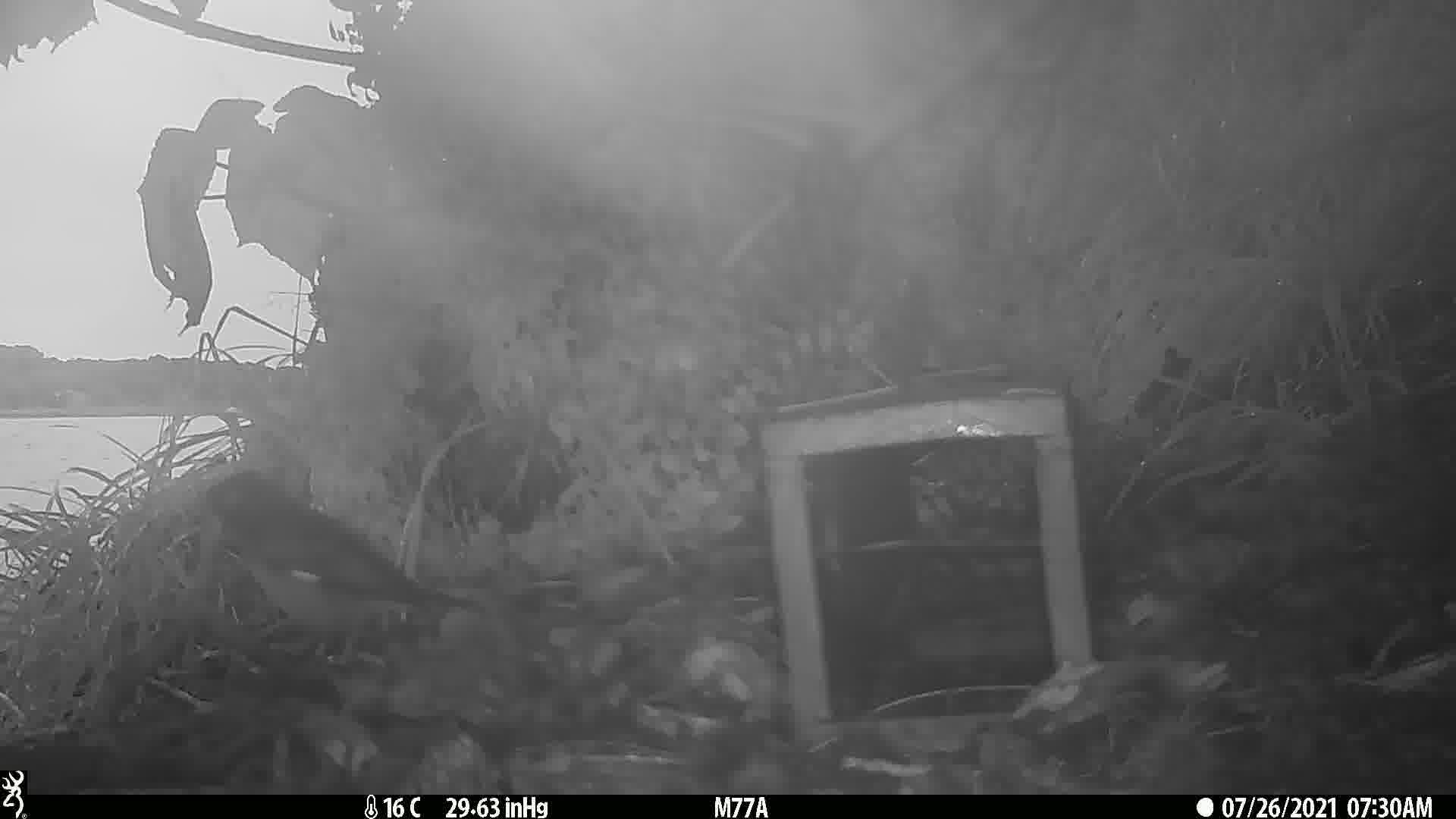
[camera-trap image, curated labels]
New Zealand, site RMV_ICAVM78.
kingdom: Animalia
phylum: Chordata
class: Aves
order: Passeriformes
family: Sturnidae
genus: Acridotheres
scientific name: Acridotheres tristis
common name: common myna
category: myna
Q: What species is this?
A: Myna (common myna) (Acridotheres tristis).